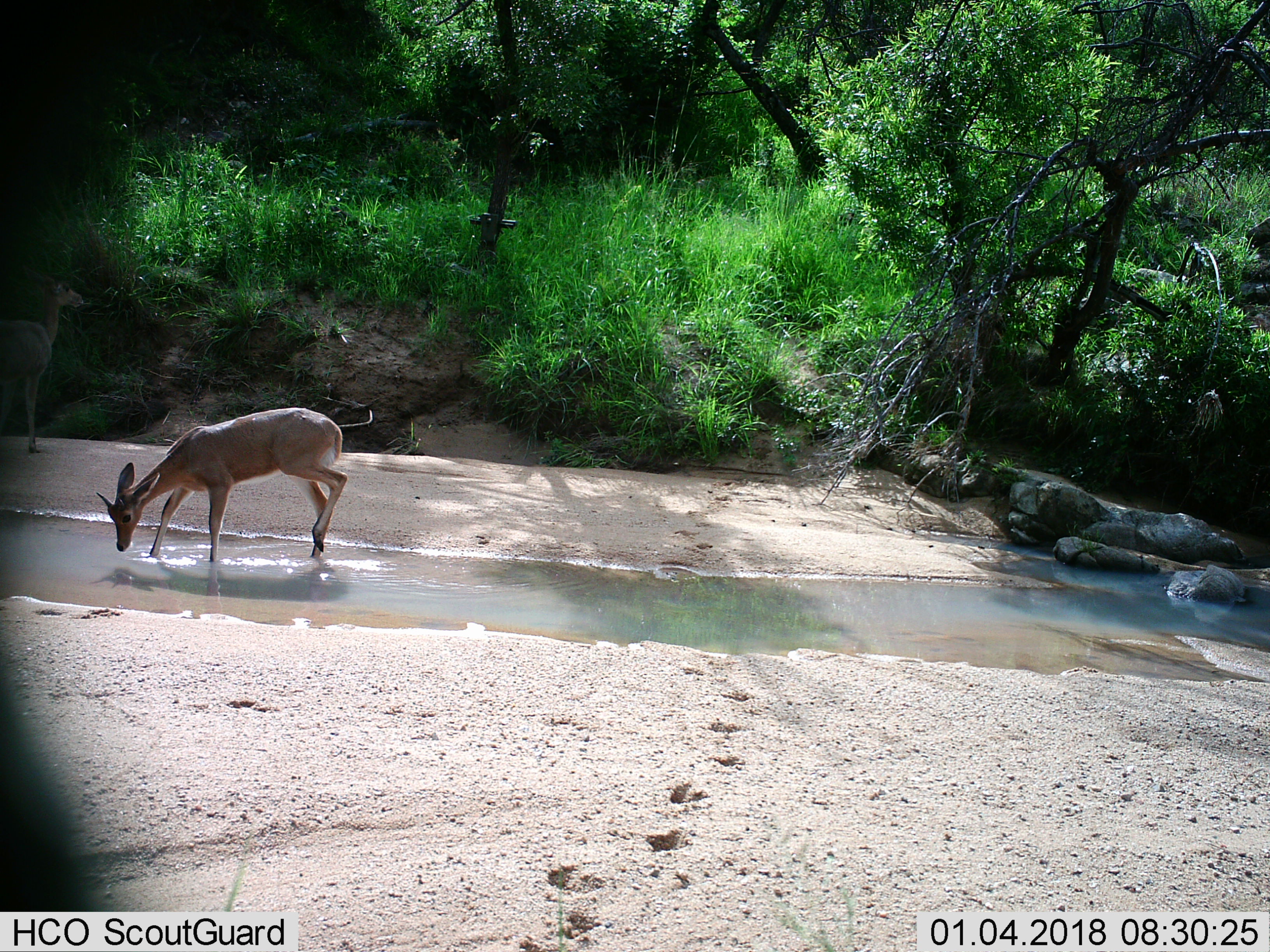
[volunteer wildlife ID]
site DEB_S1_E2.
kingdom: Animalia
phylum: Chordata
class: Mammalia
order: Artiodactyla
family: Bovidae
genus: Sylvicapra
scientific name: Sylvicapra grimmia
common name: common duiker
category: duikercommongrey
Duikercommongrey (common duiker) (Sylvicapra grimmia), count 2. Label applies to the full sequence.